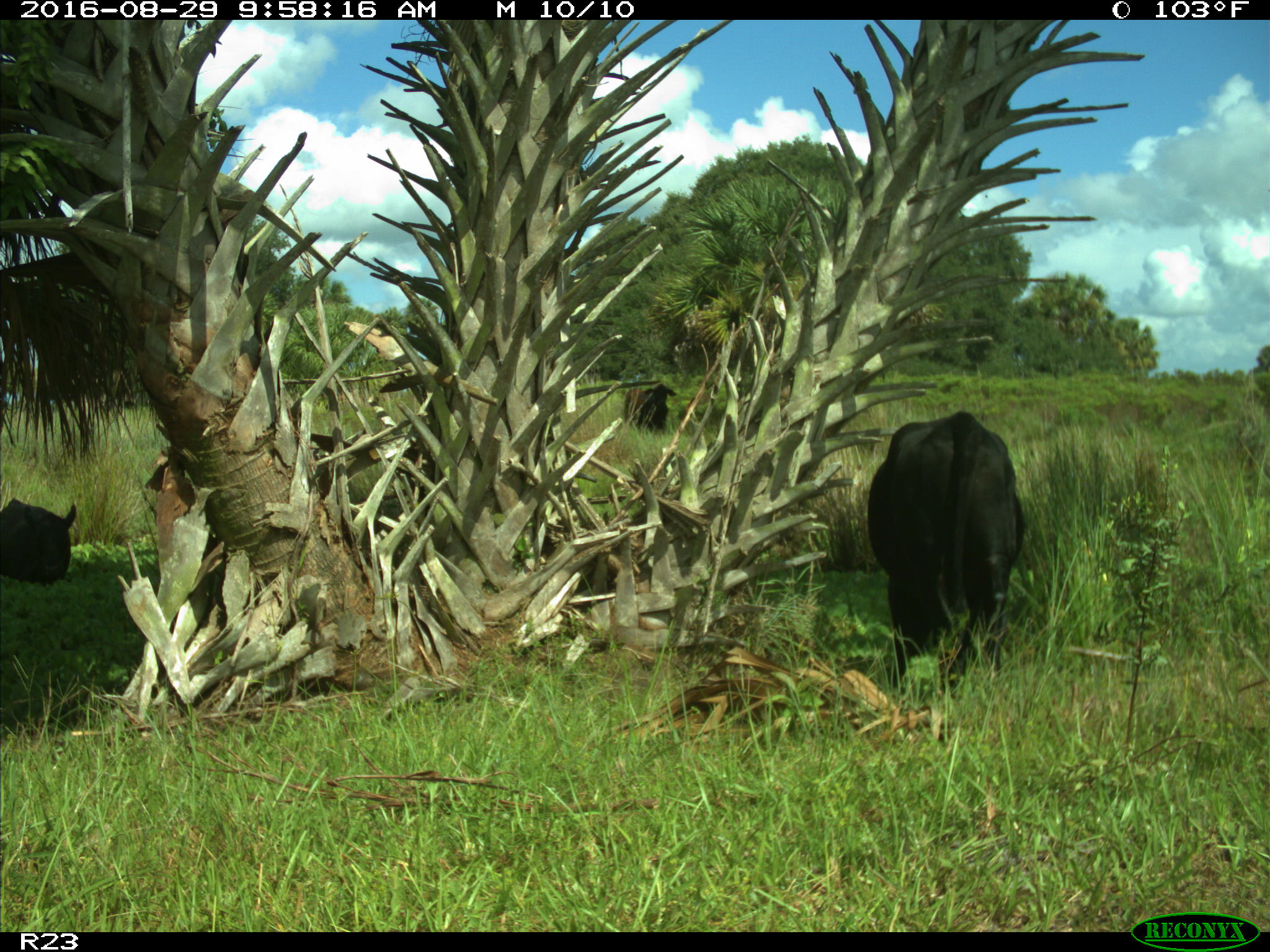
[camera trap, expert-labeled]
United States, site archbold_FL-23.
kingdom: Animalia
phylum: Chordata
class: Mammalia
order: Artiodactyla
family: Bovidae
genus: Bos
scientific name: Bos taurus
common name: domestic cow